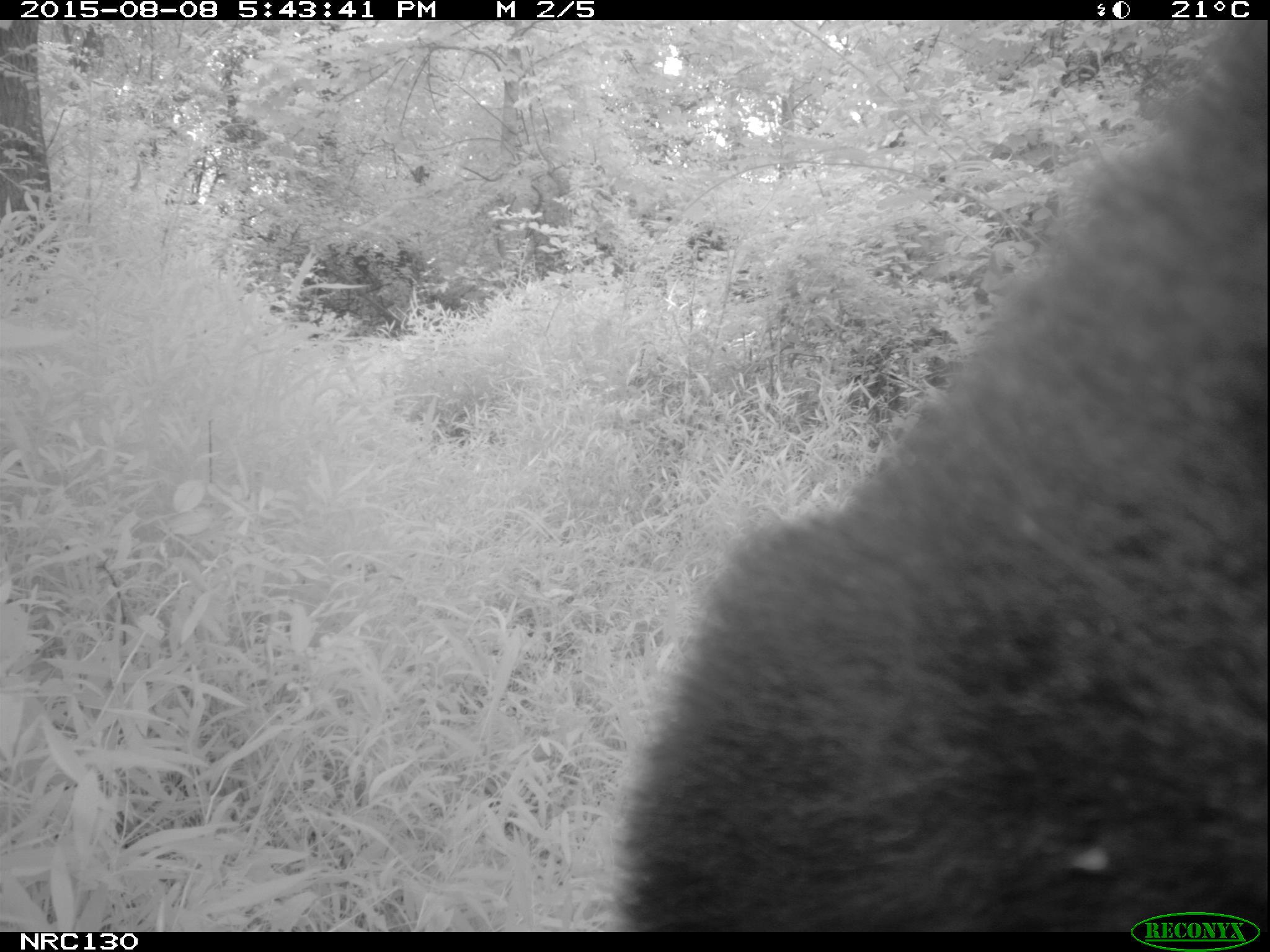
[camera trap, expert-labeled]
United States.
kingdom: Animalia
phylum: Chordata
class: Mammalia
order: Carnivora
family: Ursidae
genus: Ursus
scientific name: Ursus americanus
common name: american black bear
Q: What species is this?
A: American Black Bear (Ursus americanus).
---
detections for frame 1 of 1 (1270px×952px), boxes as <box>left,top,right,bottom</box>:
American Black Bear: <box>575,107,1257,912</box>